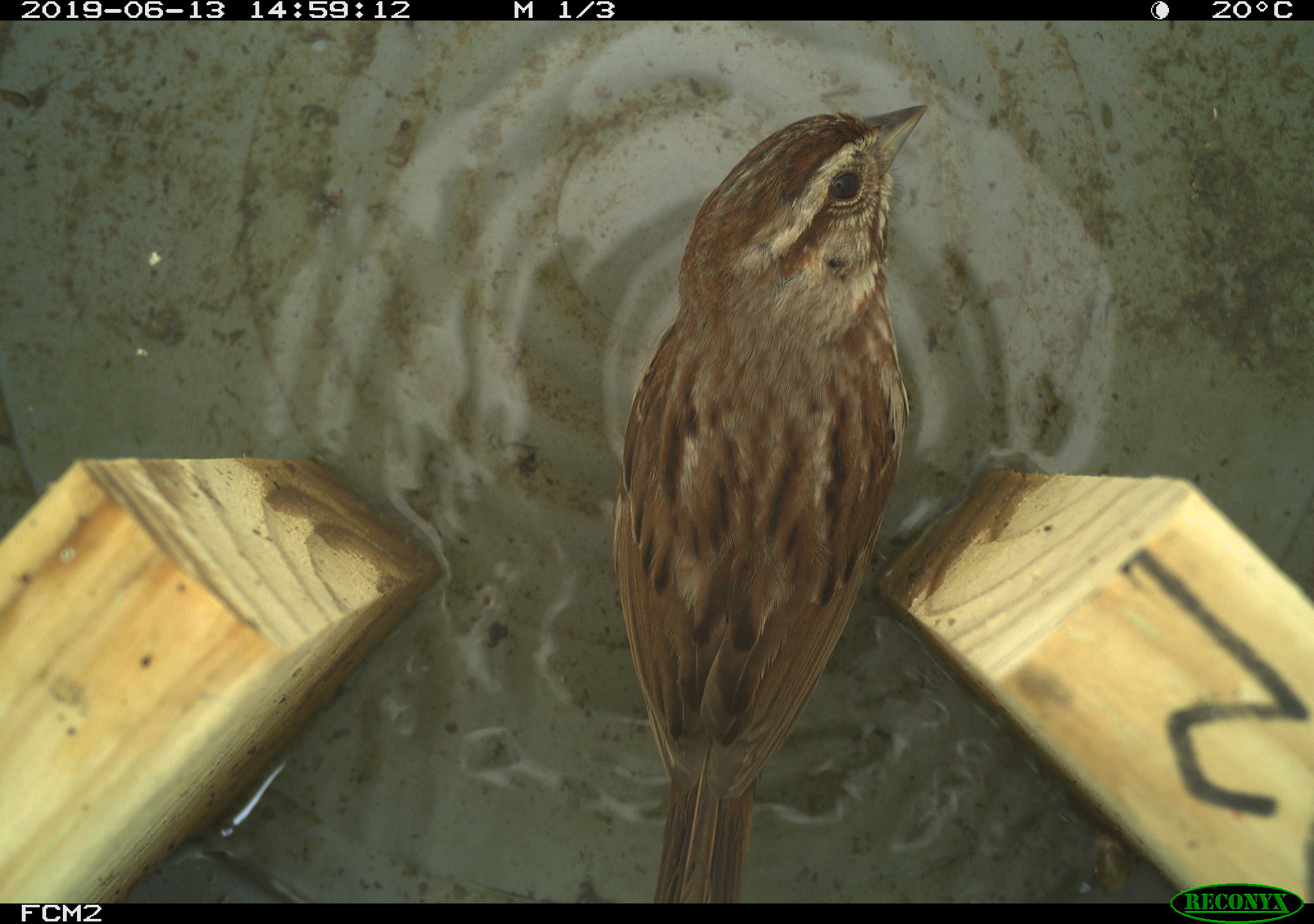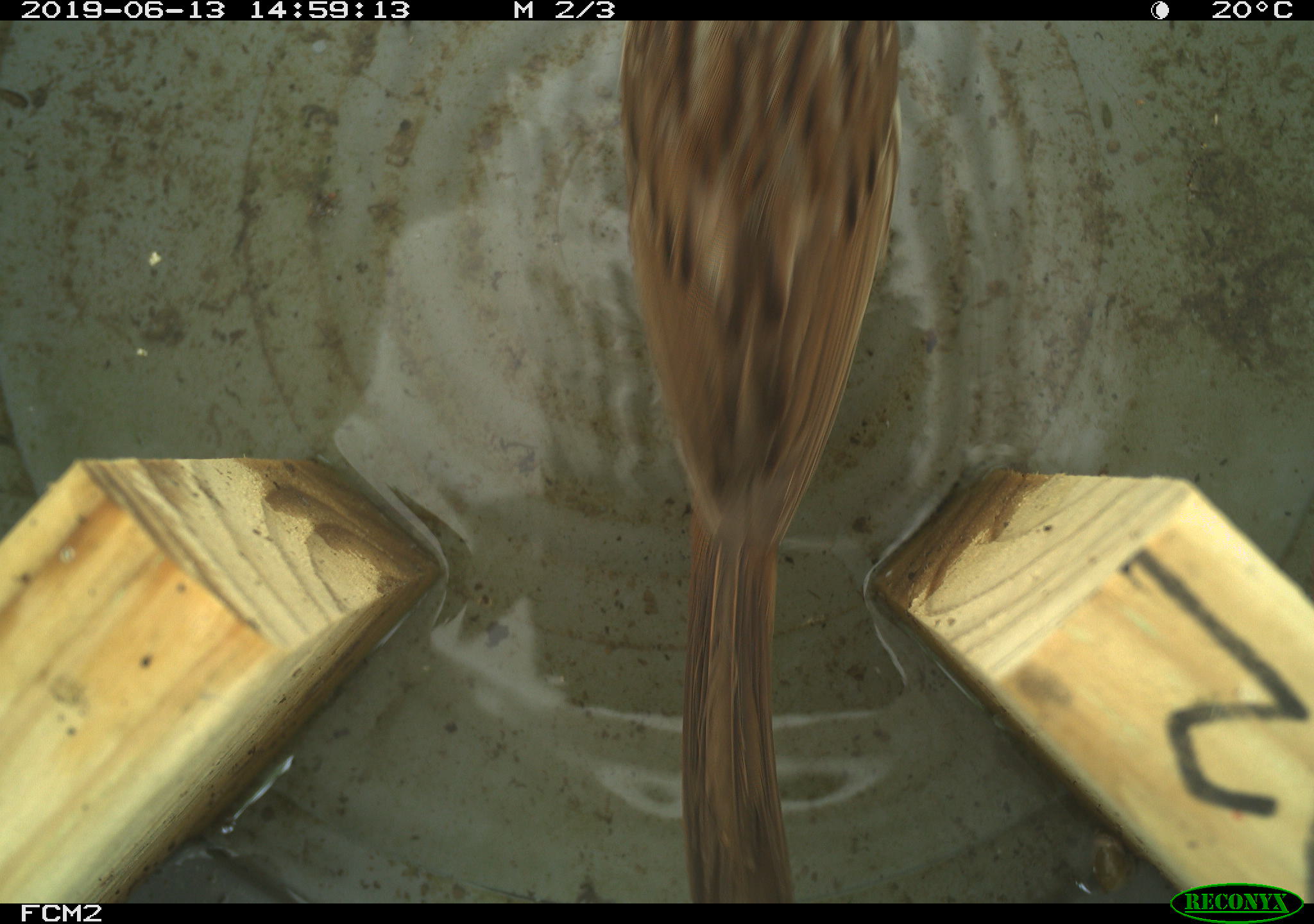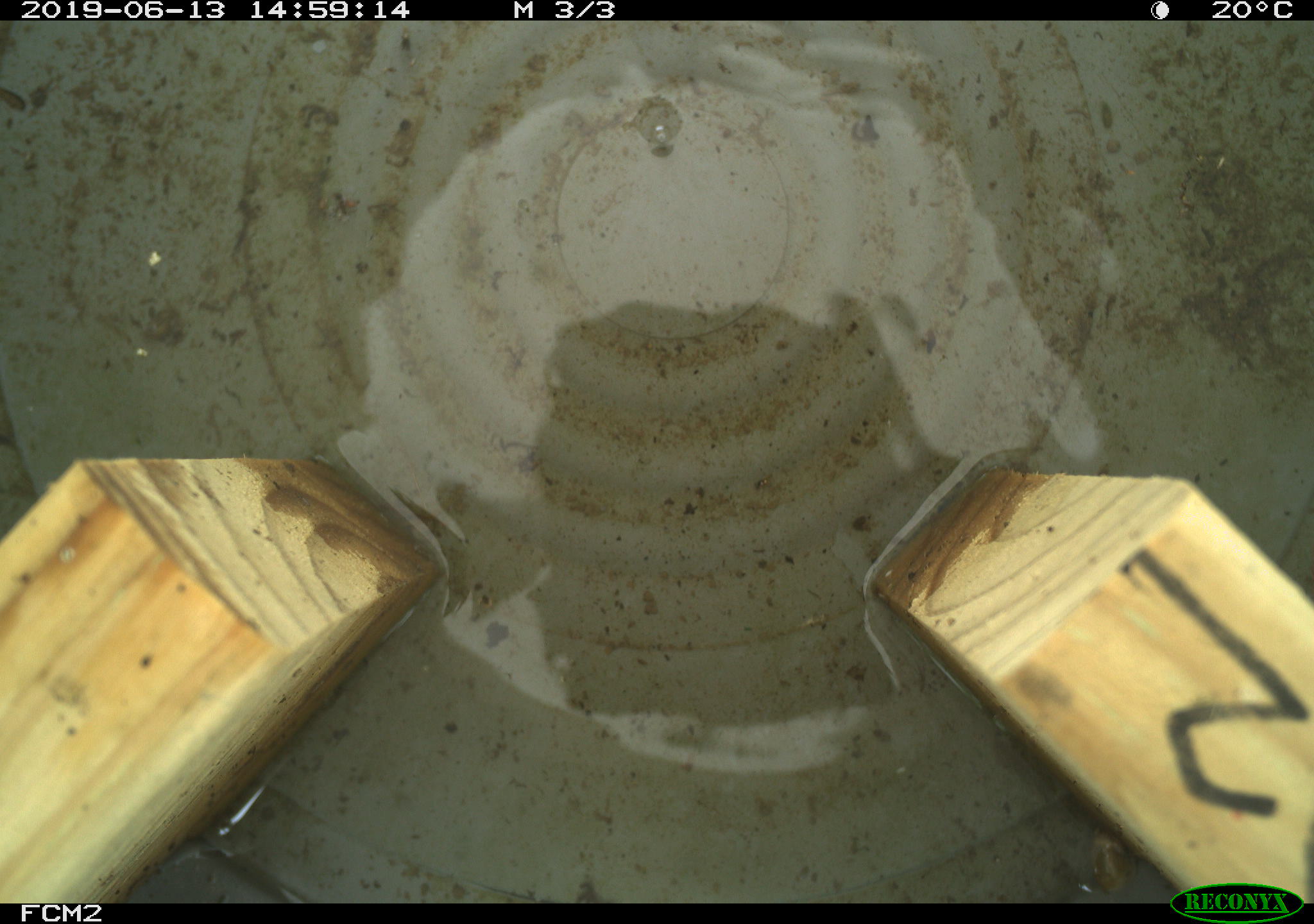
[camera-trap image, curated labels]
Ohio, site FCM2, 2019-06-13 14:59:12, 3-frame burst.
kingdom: Animalia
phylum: Chordata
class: Aves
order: Passeriformes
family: Passerellidae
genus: Melospiza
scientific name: Melospiza melodia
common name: song sparrow